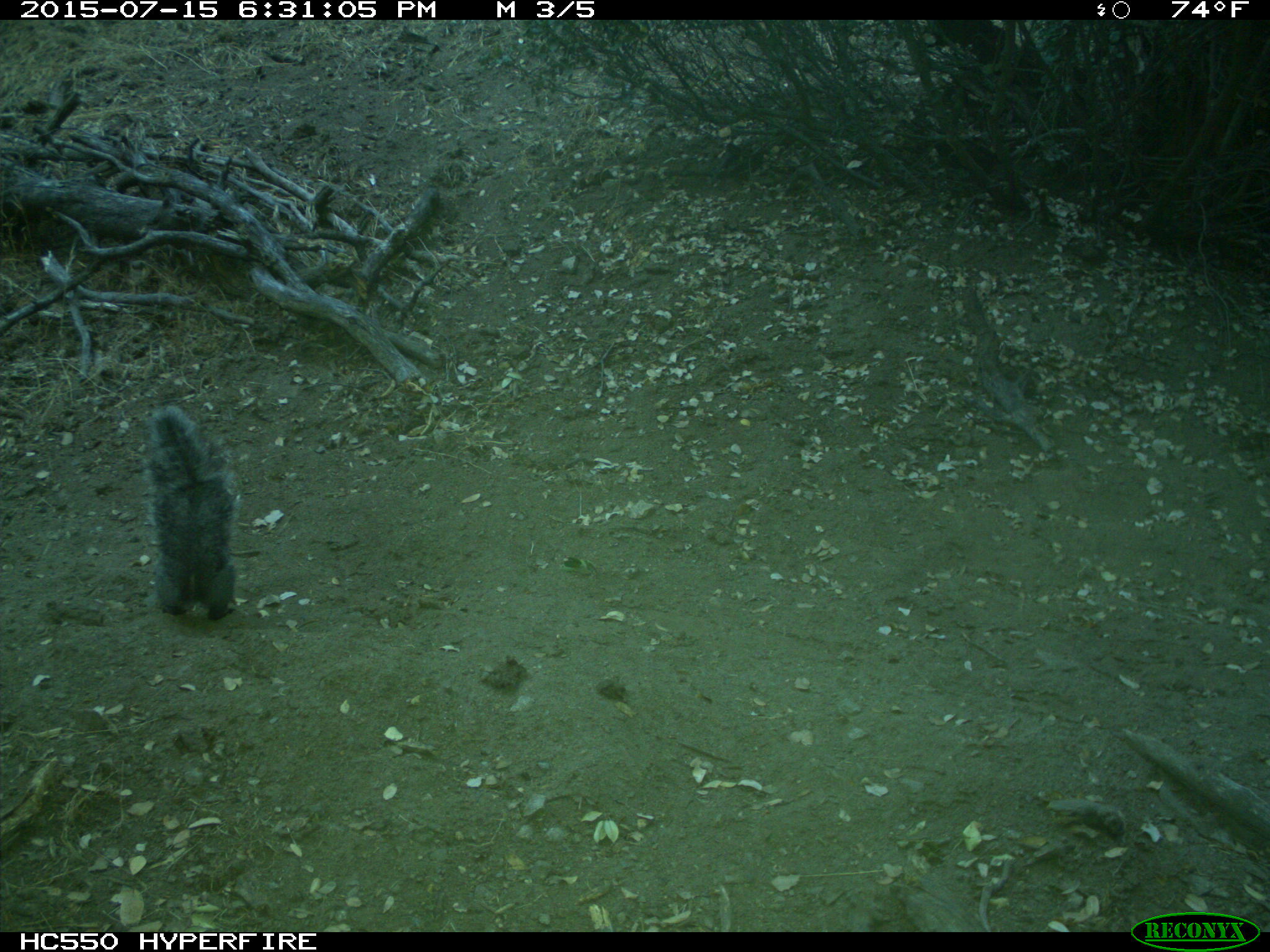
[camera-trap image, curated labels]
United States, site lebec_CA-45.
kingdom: Animalia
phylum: Chordata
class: Mammalia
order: Rodentia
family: Sciuridae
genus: Sciurus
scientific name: Sciurus carolinensis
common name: eastern gray squirrel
Sciurus carolinensis (eastern gray squirrel).